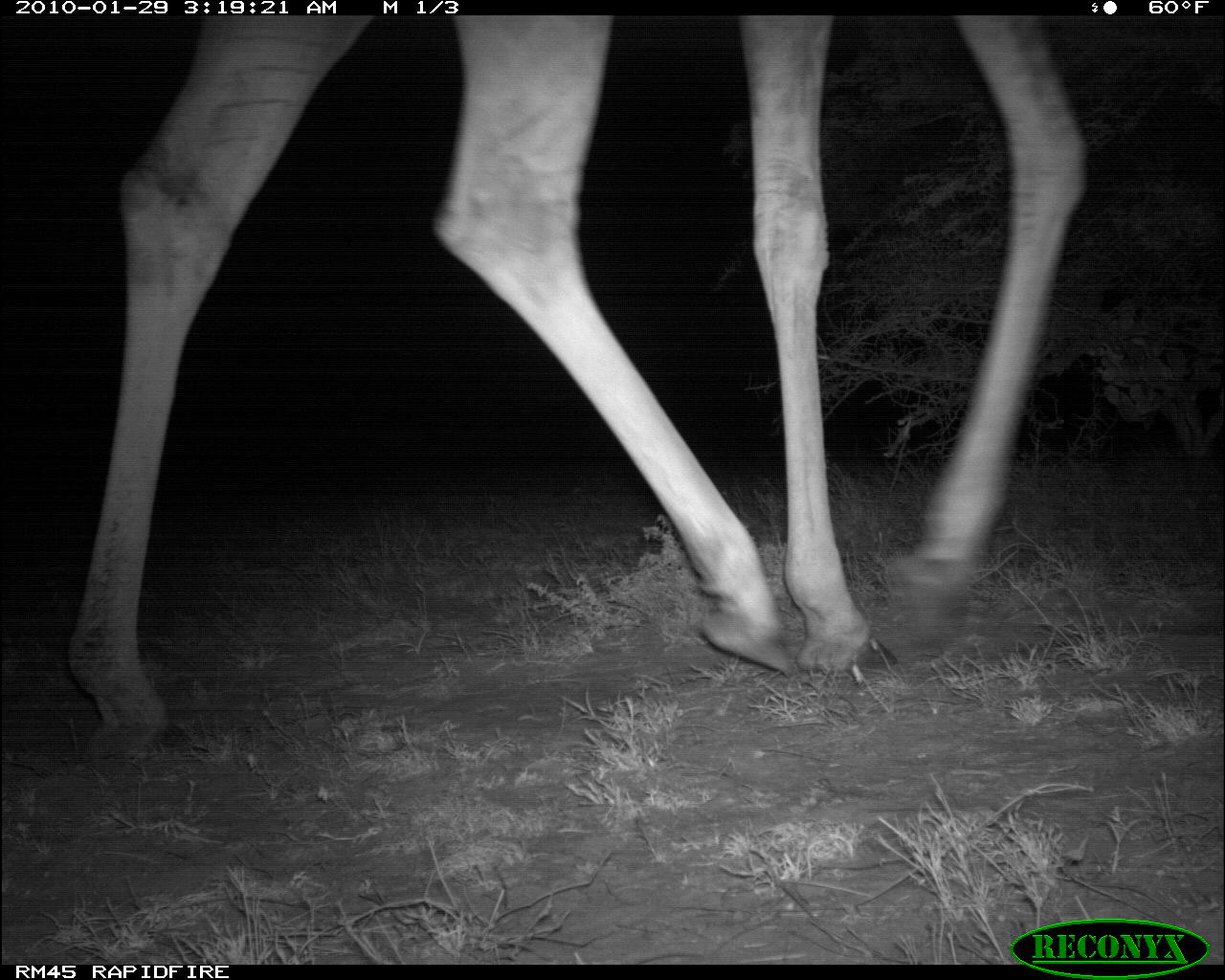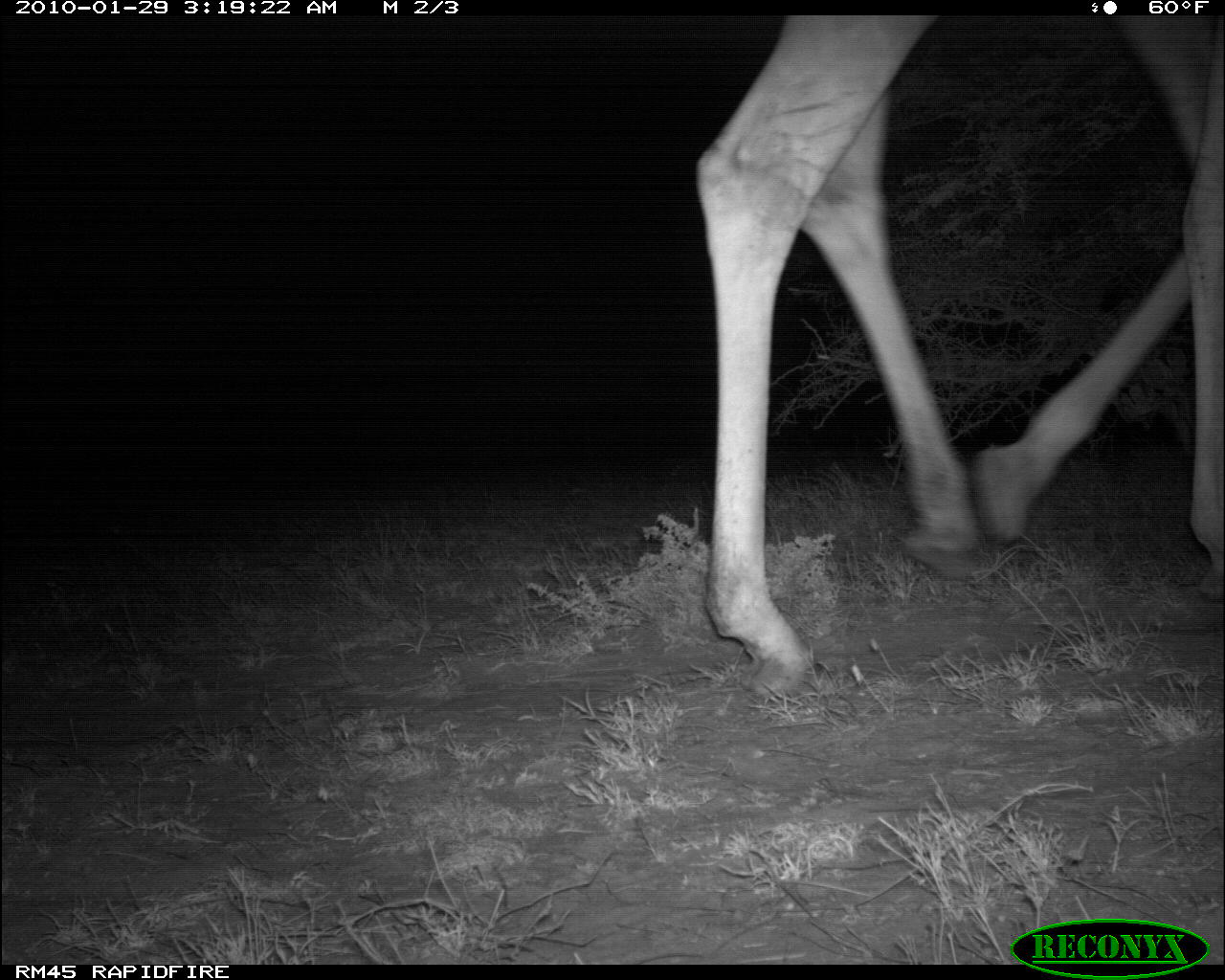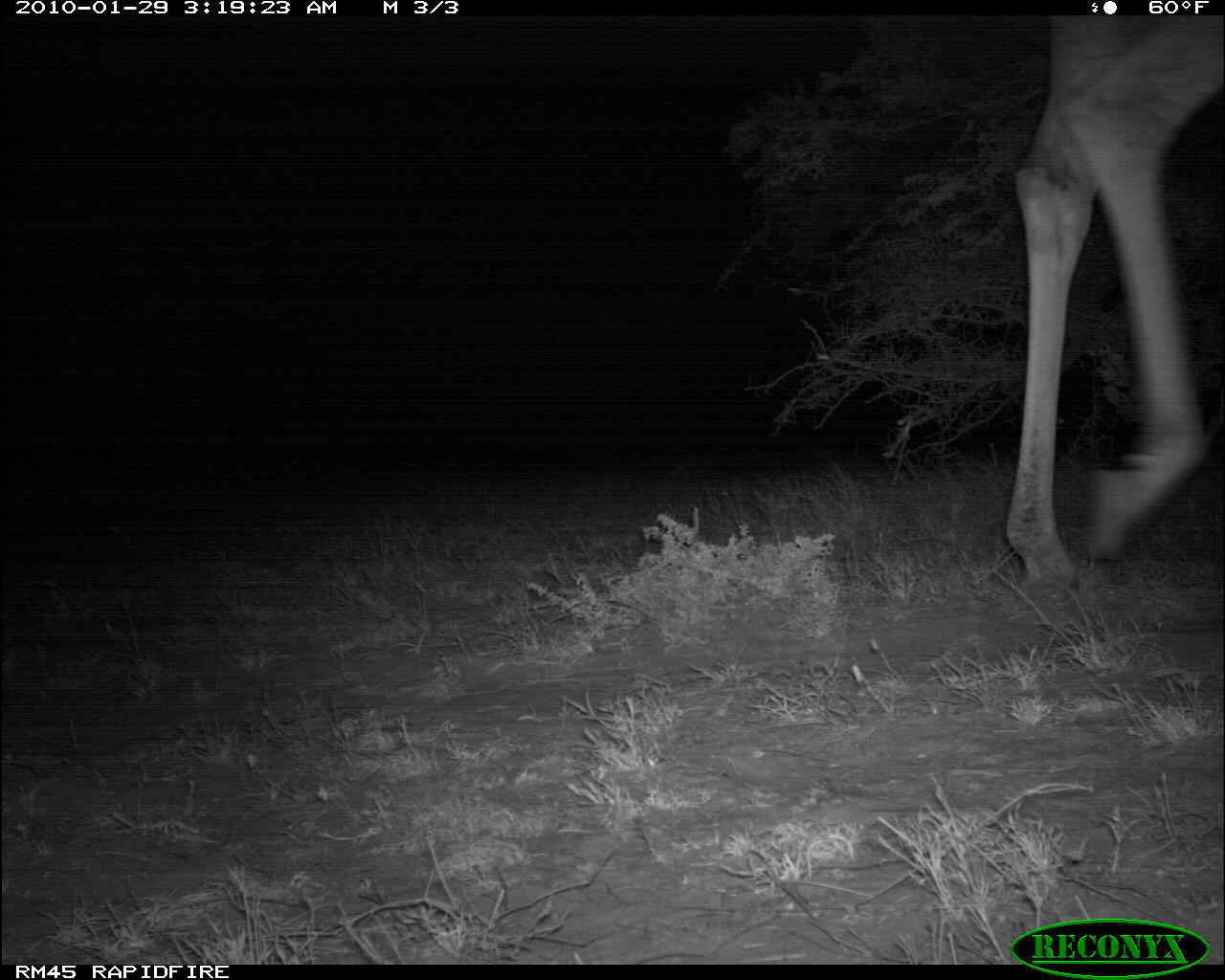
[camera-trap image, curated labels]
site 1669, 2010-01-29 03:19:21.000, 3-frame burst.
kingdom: Animalia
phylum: Chordata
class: Mammalia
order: Artiodactyla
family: Giraffidae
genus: Giraffa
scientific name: Giraffa camelopardalis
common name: giraffe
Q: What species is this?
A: Giraffa camelopardalis (giraffe).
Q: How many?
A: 1.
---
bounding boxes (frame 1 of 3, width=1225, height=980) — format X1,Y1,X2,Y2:
giraffa camelopardalis: 62,13,1087,764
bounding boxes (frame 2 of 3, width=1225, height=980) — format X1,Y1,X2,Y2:
giraffa camelopardalis: 691,12,1225,694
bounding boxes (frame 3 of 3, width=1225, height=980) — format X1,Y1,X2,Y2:
giraffa camelopardalis: 1000,12,1225,591